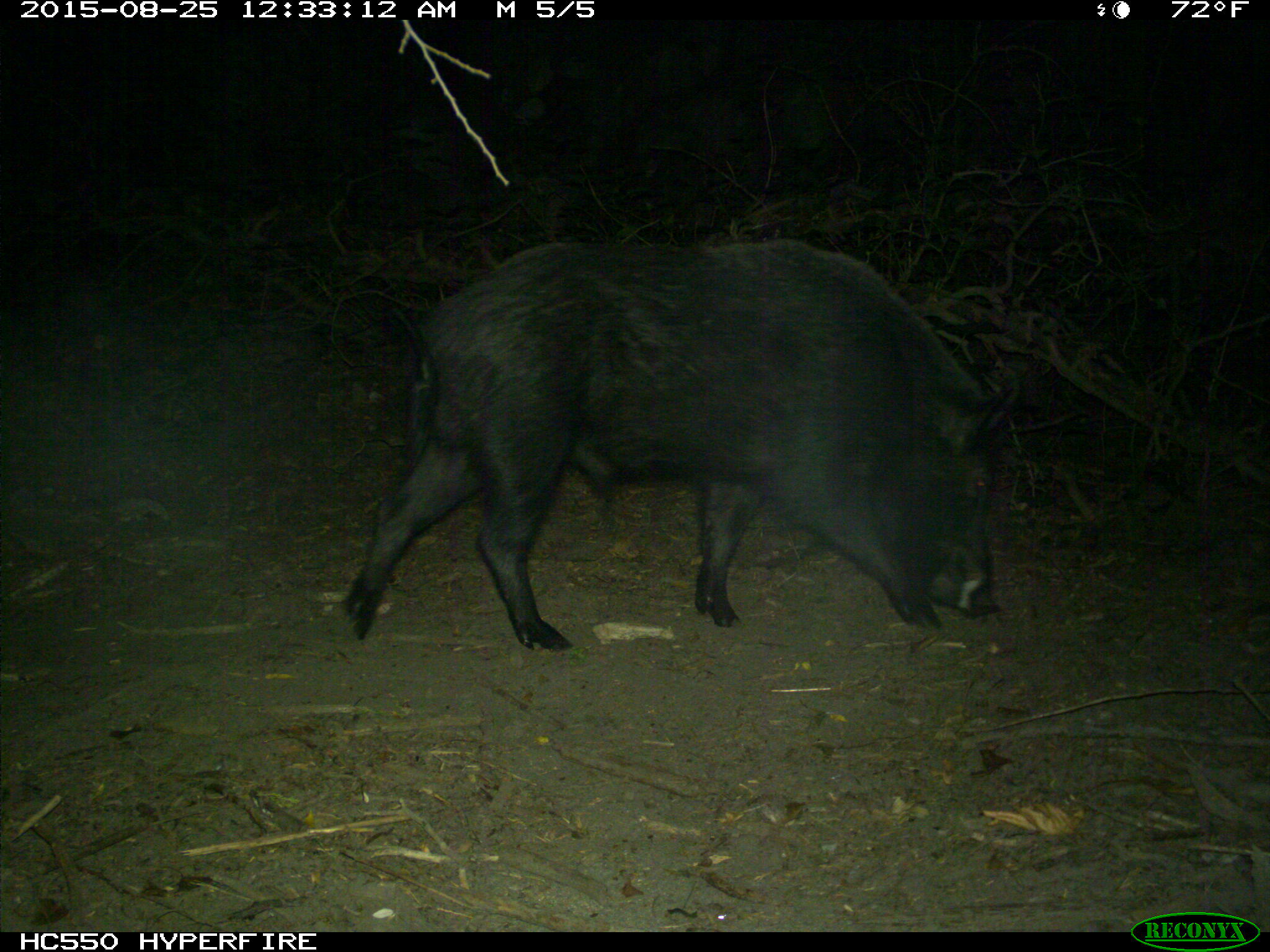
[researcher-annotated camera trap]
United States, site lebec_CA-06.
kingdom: Animalia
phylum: Chordata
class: Mammalia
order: Artiodactyla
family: Suidae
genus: Sus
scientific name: Sus scrofa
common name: wild boar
Sus scrofa (wild boar).